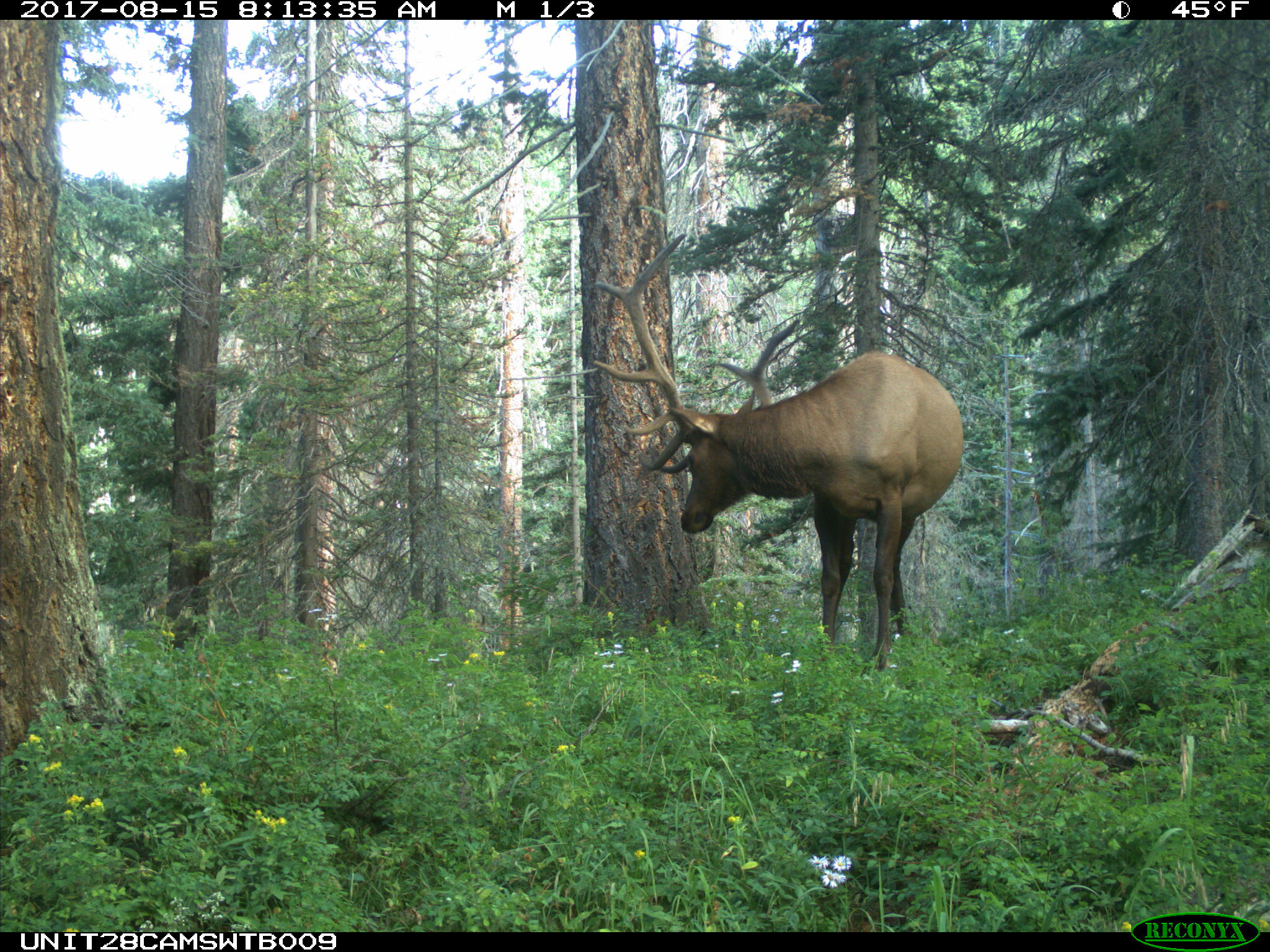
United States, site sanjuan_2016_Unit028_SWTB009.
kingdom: Animalia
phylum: Chordata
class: Mammalia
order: Artiodactyla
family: Cervidae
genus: Cervus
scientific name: Cervus elaphus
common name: red deer